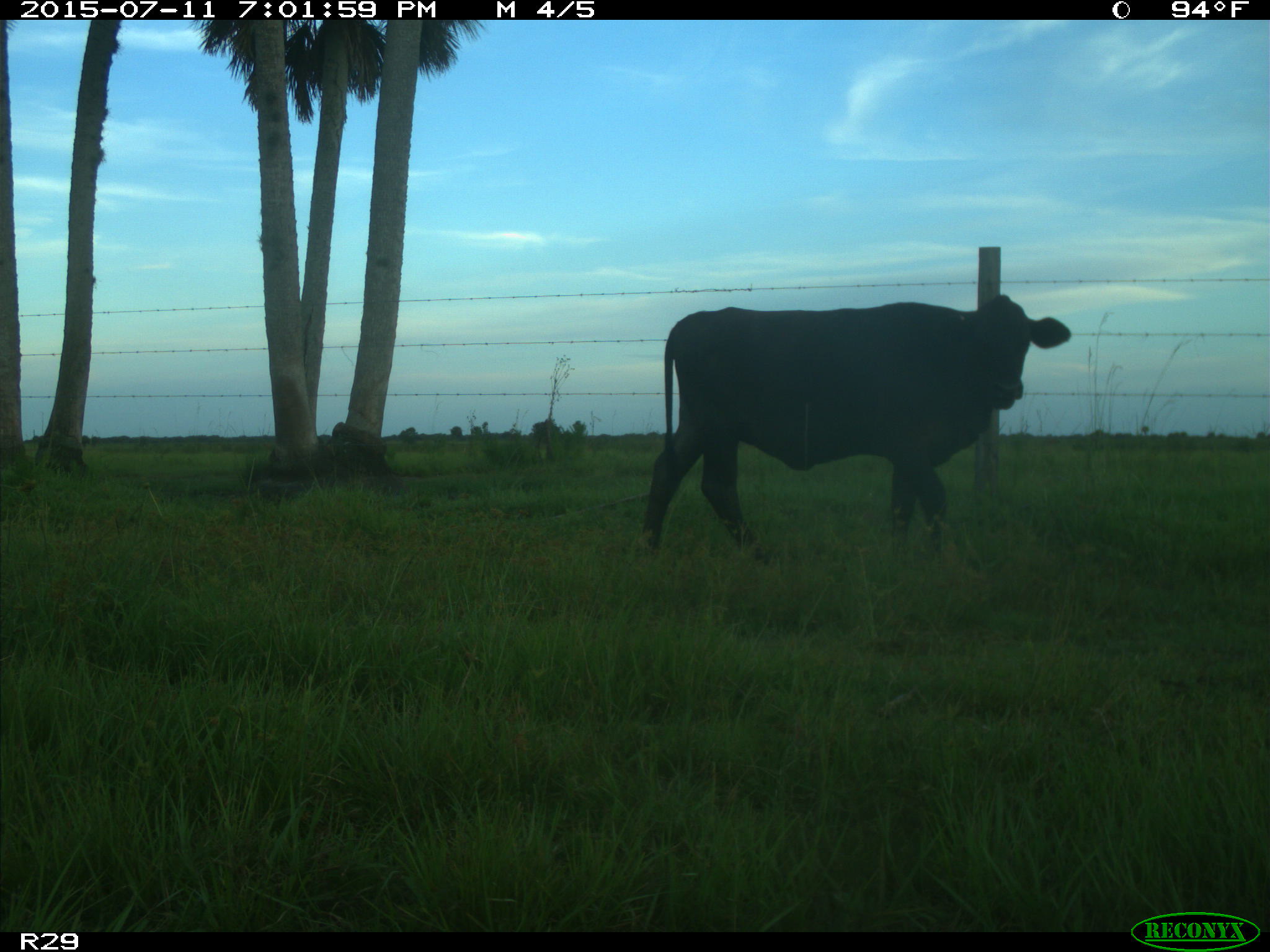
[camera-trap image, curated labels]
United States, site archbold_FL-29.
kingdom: Animalia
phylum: Chordata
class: Mammalia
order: Artiodactyla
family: Bovidae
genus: Bos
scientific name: Bos taurus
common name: domestic cow